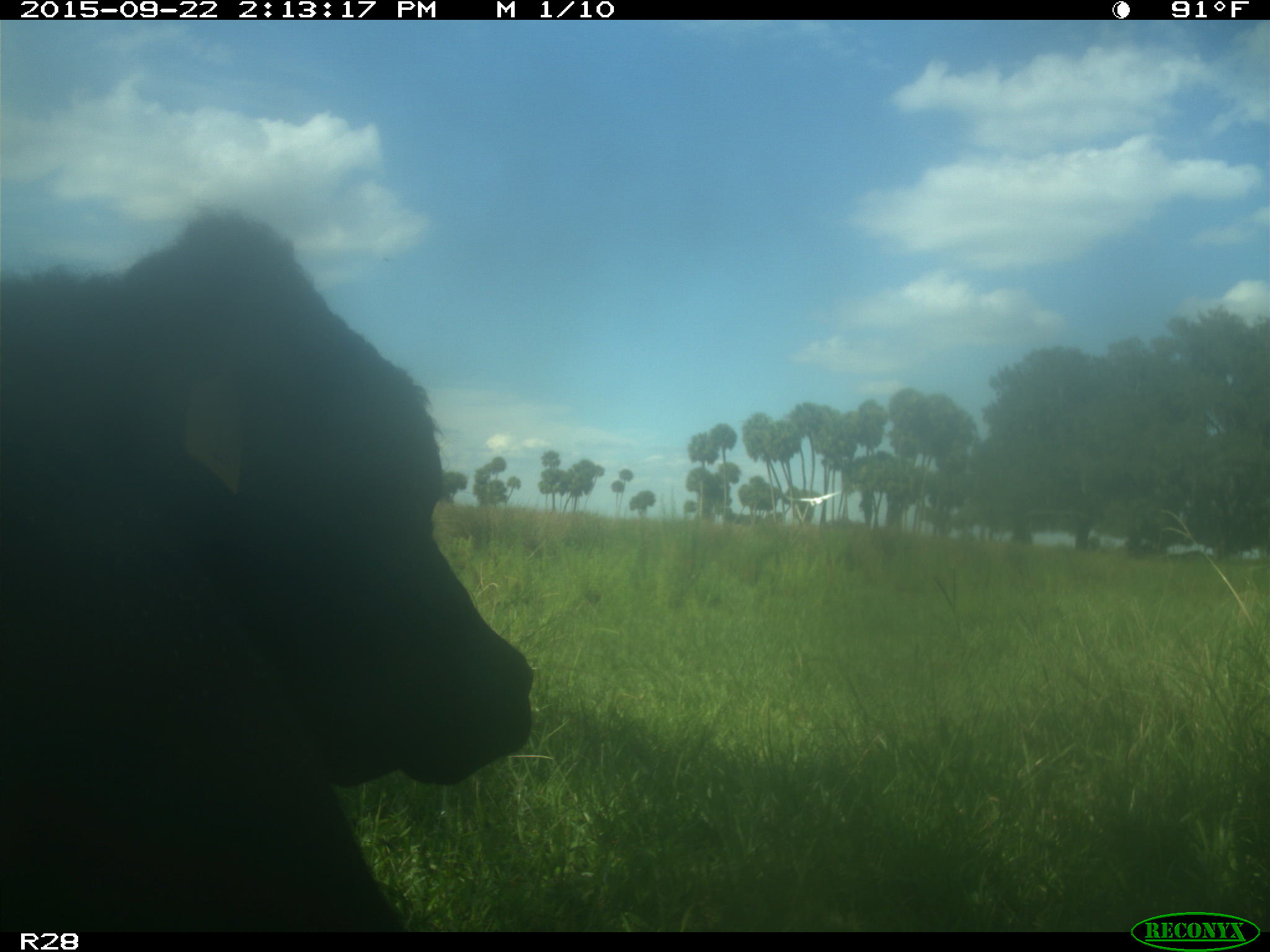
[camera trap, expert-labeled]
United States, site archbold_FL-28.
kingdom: Animalia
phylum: Chordata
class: Mammalia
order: Artiodactyla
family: Bovidae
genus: Bos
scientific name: Bos taurus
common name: domestic cow